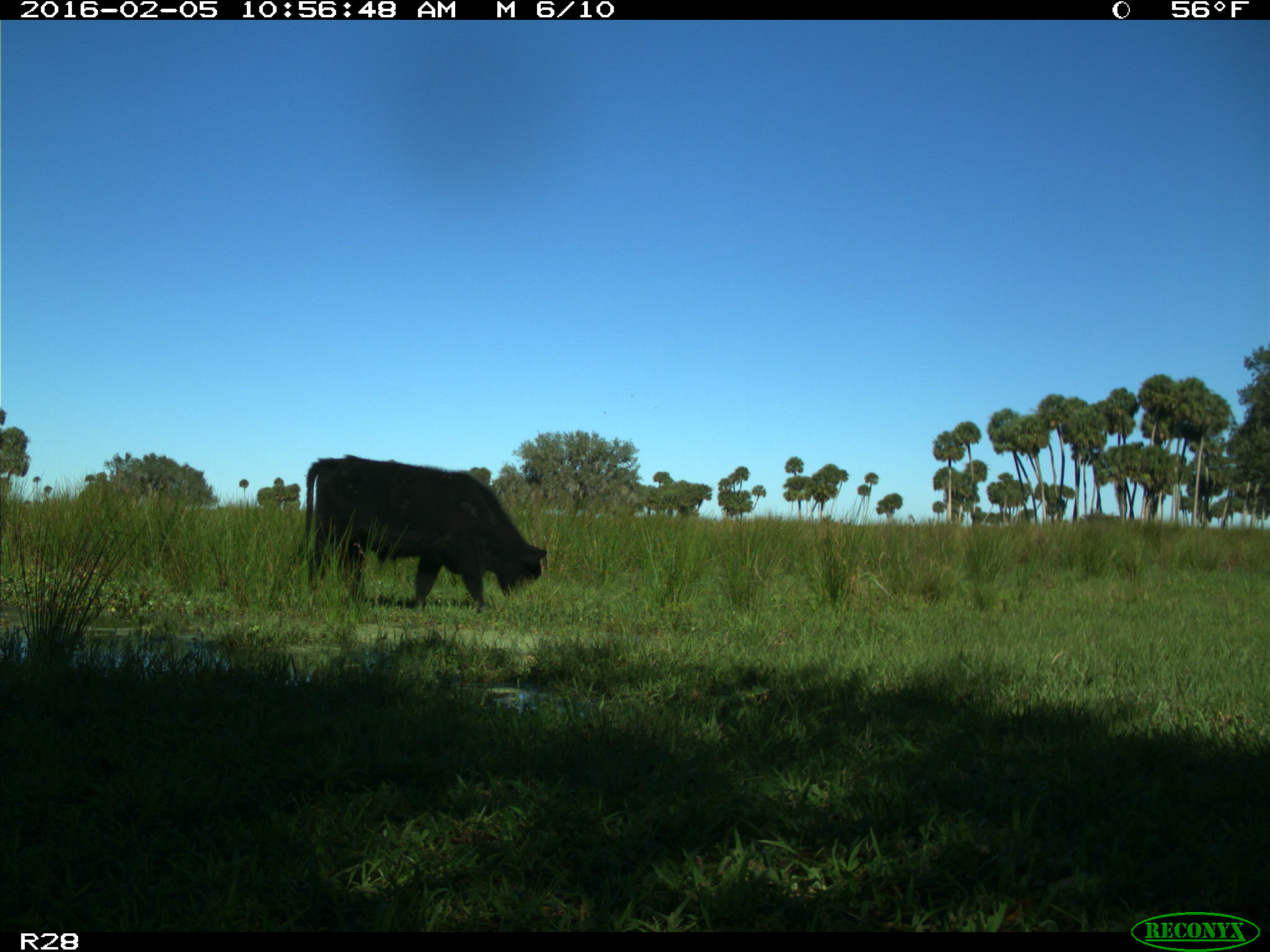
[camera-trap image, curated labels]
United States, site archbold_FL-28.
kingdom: Animalia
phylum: Chordata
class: Mammalia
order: Artiodactyla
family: Bovidae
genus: Bos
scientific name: Bos taurus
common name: domestic cow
Bos taurus (domestic cow).